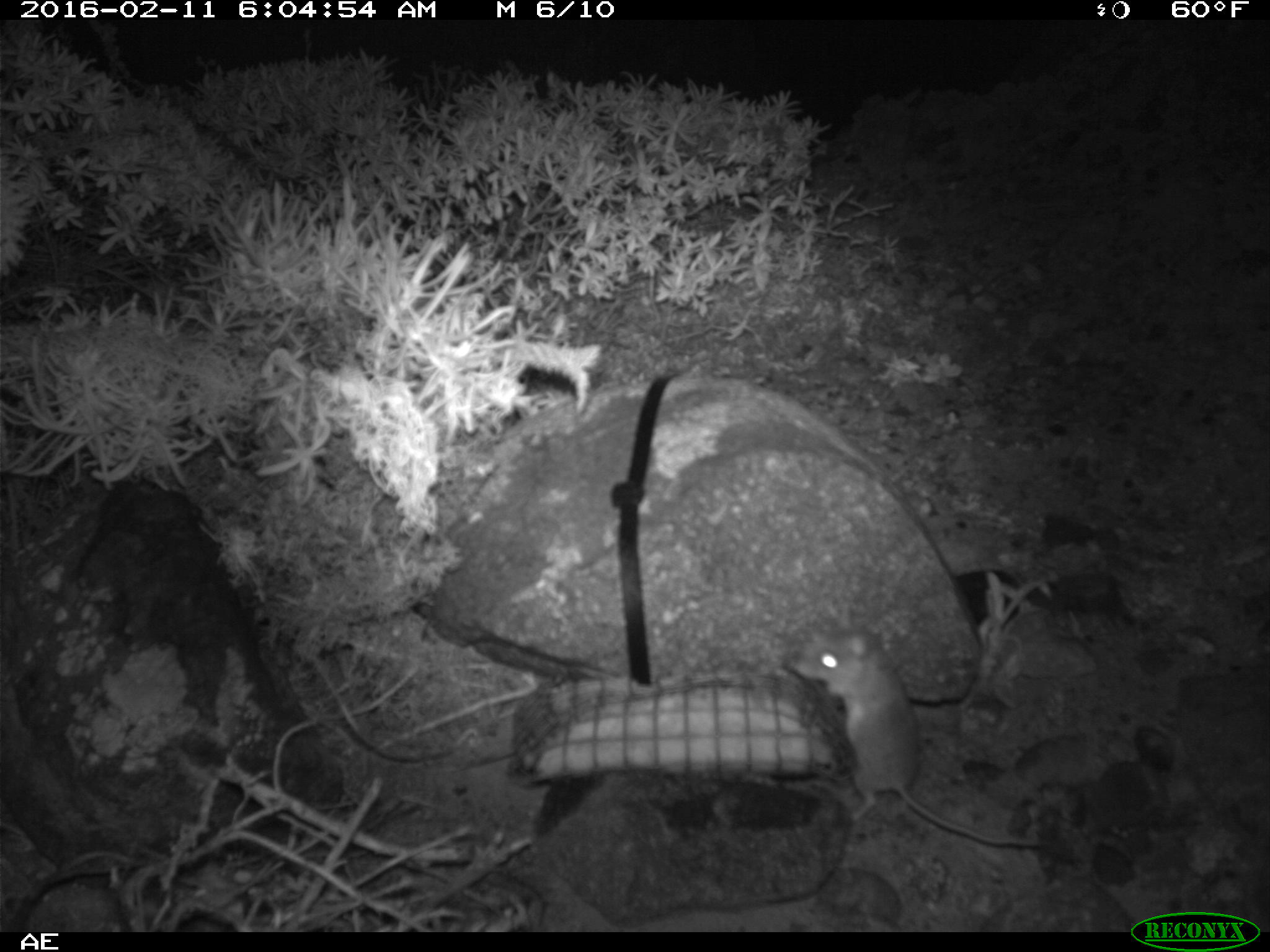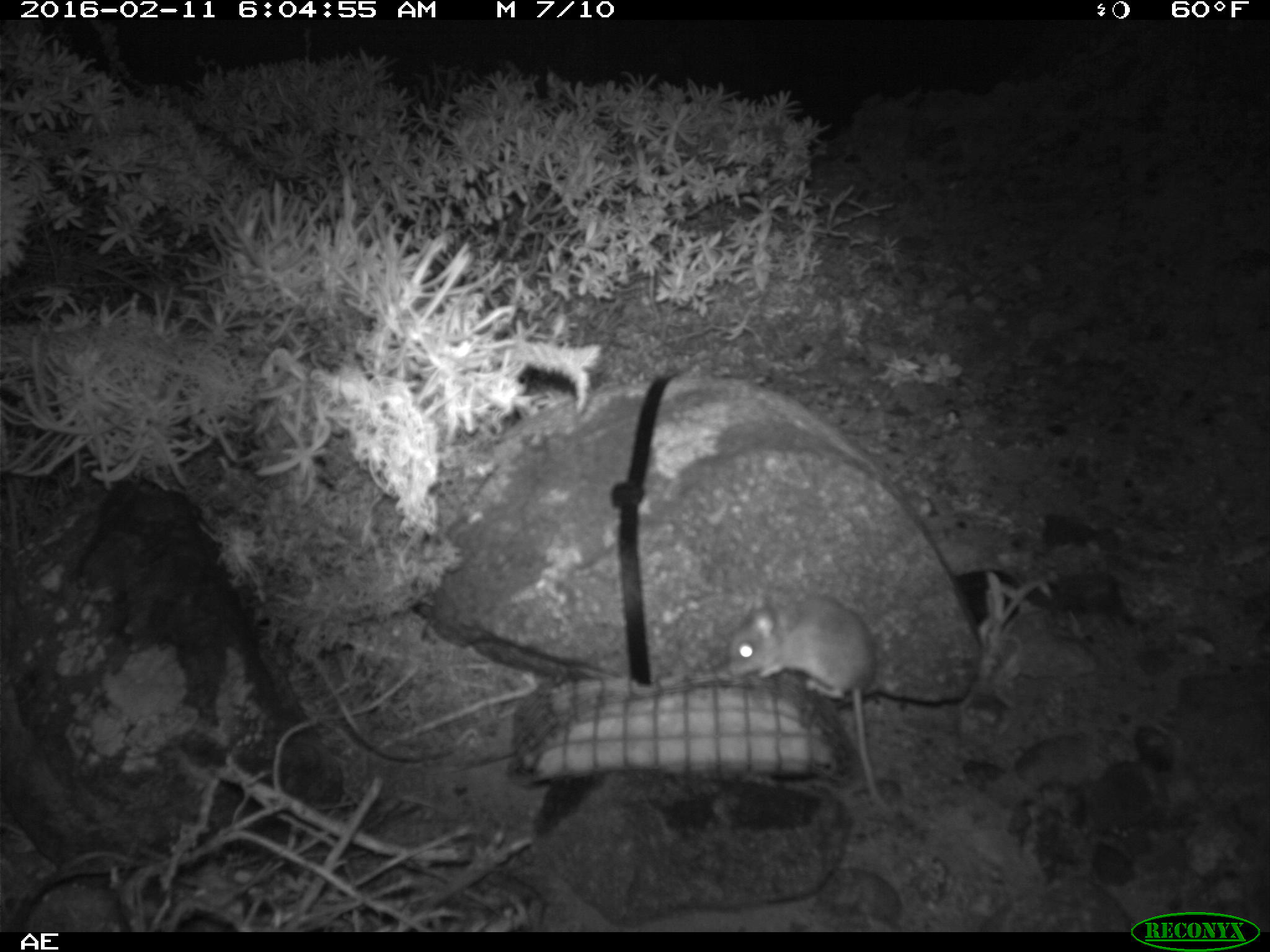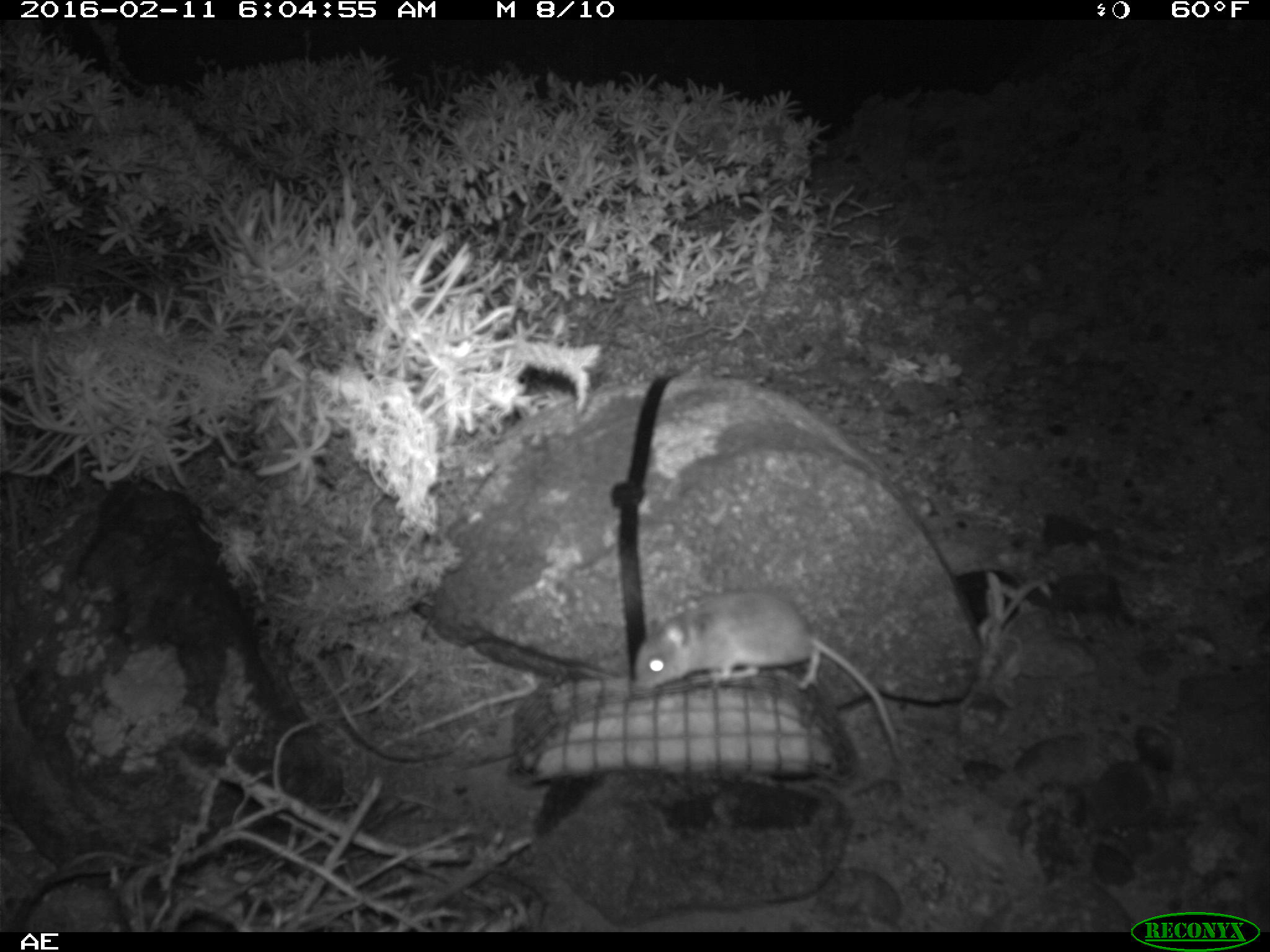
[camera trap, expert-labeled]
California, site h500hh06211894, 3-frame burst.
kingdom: Animalia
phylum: Chordata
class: Mammalia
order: Rodentia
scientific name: Rodentia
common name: rodent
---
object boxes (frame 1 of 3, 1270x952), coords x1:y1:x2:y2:
rodent: 791:604:1041:846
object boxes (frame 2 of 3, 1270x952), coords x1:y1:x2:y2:
rodent: 726:588:892:810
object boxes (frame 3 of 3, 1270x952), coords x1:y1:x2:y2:
rodent: 631:591:907:769